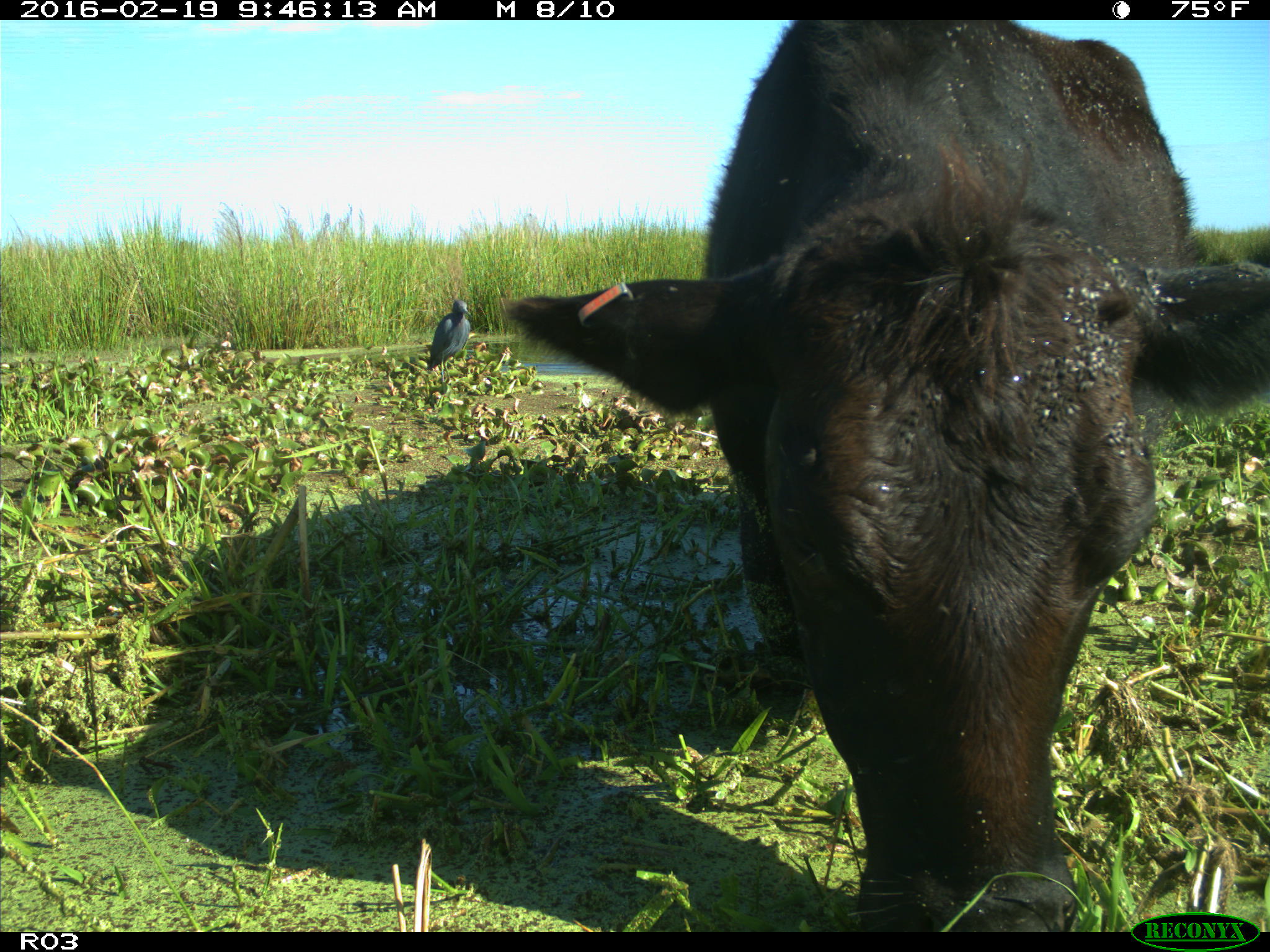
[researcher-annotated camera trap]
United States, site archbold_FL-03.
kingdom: Animalia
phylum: Chordata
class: Mammalia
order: Artiodactyla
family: Bovidae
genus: Bos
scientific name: Bos taurus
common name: domestic cow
Bos taurus (domestic cow).